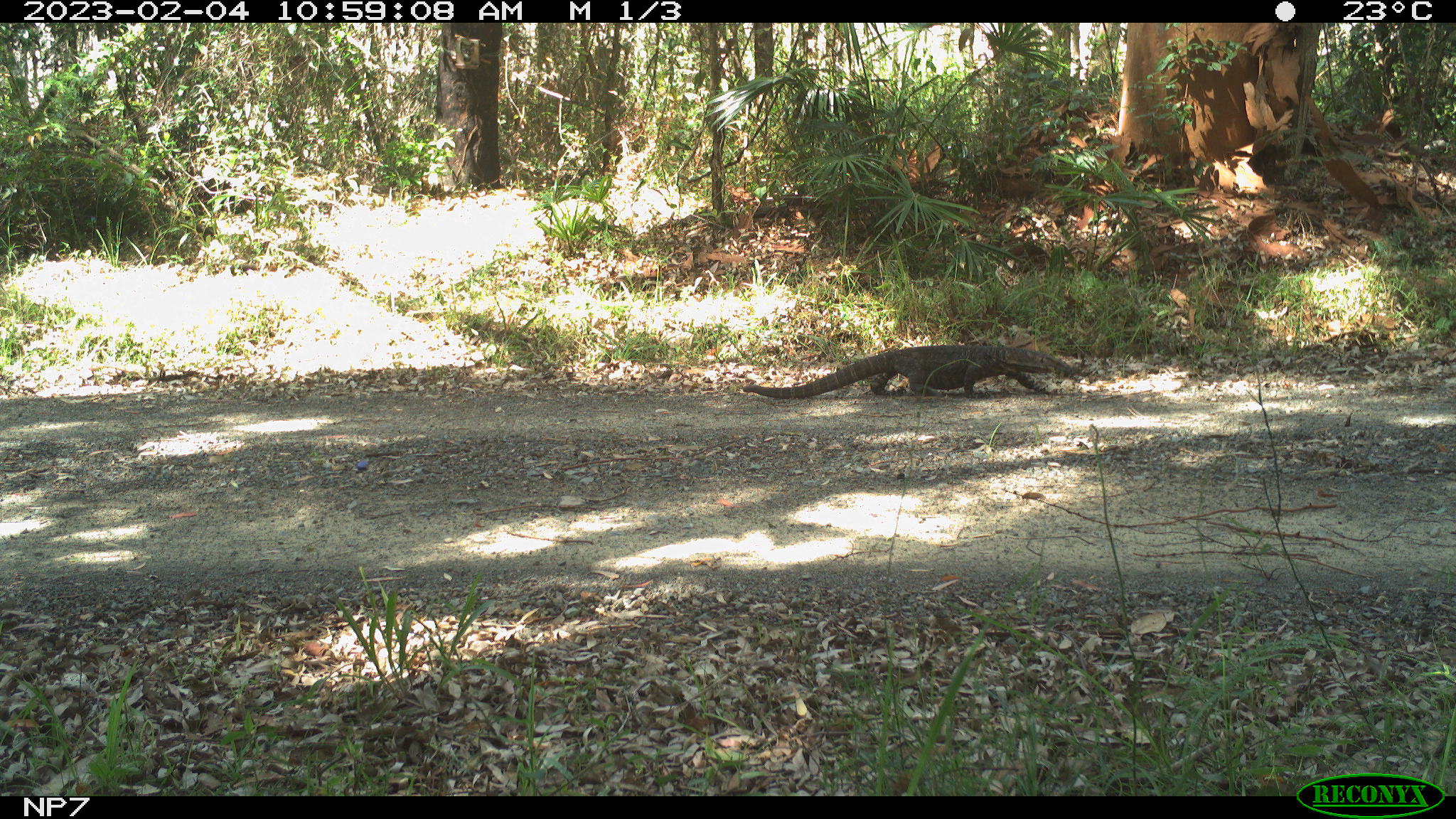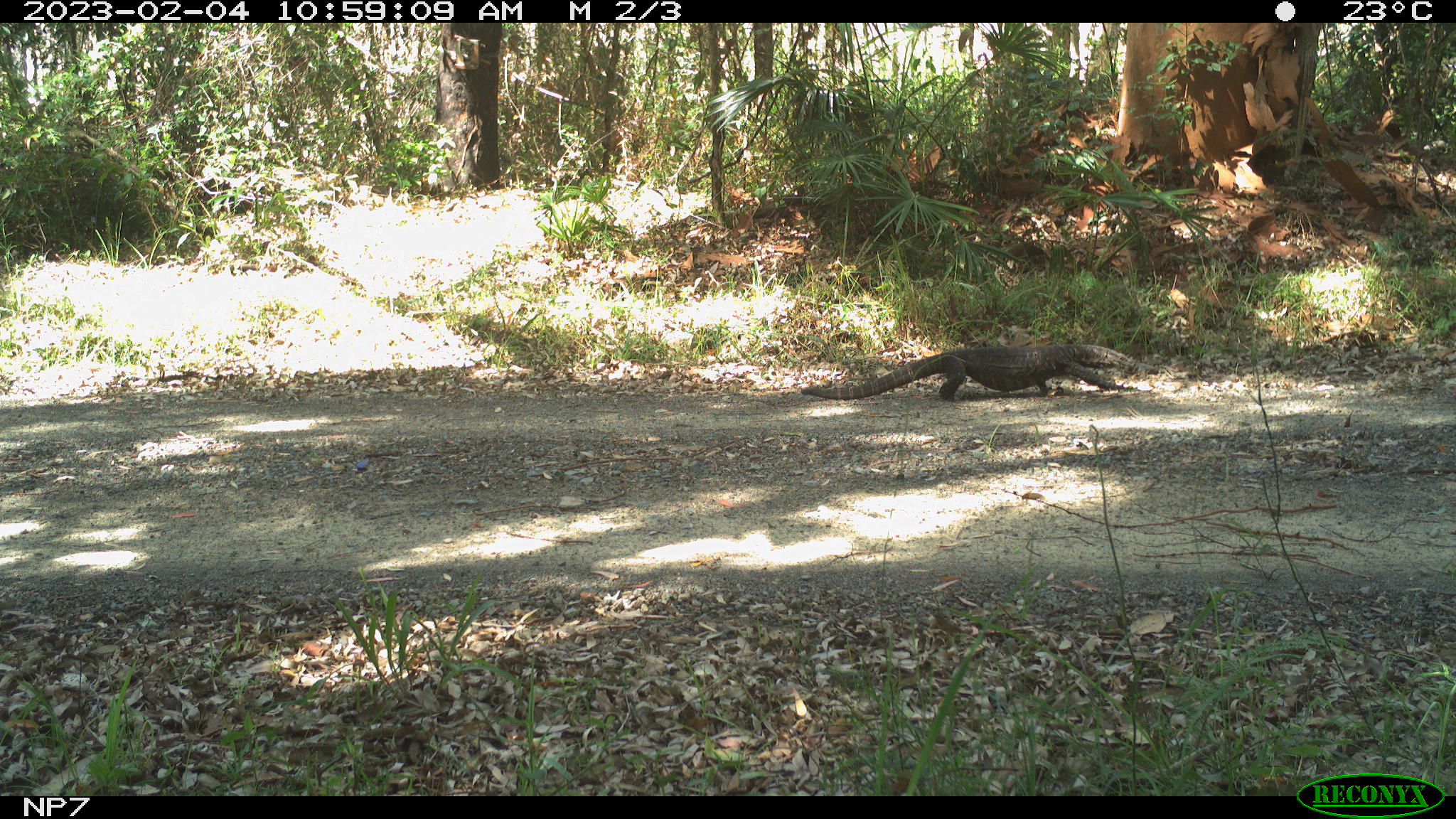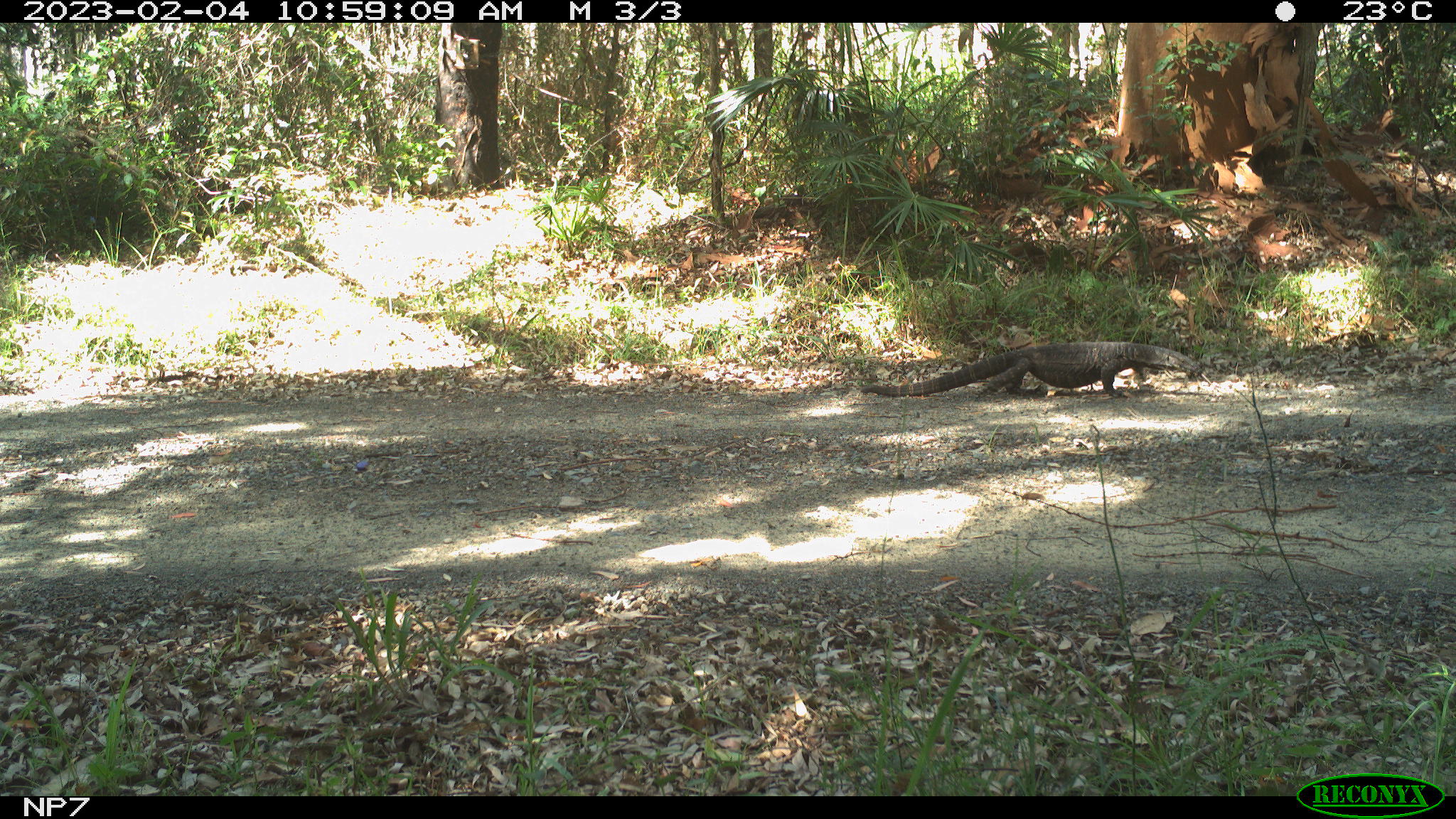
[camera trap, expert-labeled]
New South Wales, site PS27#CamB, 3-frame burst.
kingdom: Animalia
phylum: Chordata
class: Reptilia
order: Squamata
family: Varanidae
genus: Varanus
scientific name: Varanus varius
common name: lace monitor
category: goanna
Goanna (lace monitor) (Varanus varius).